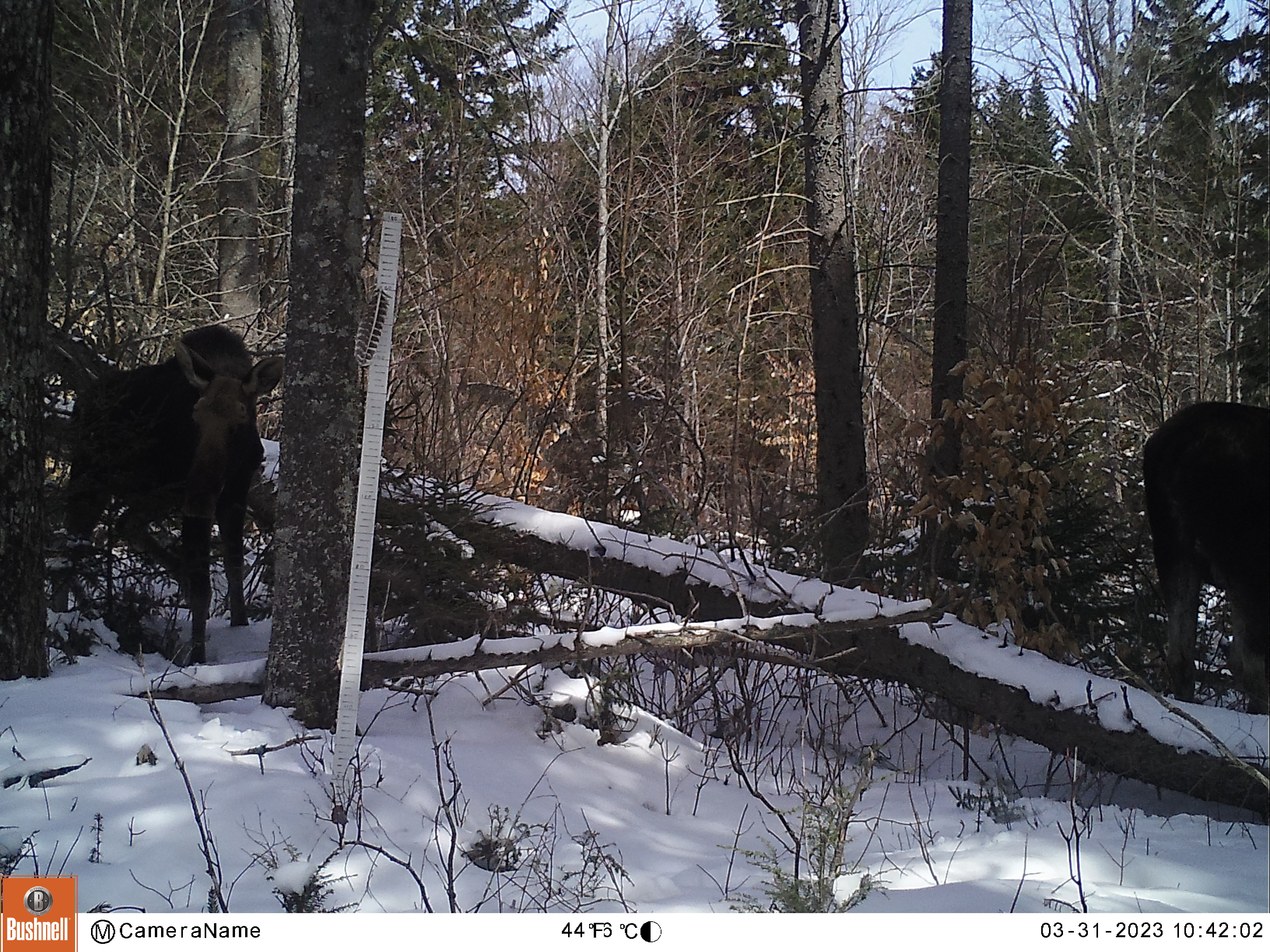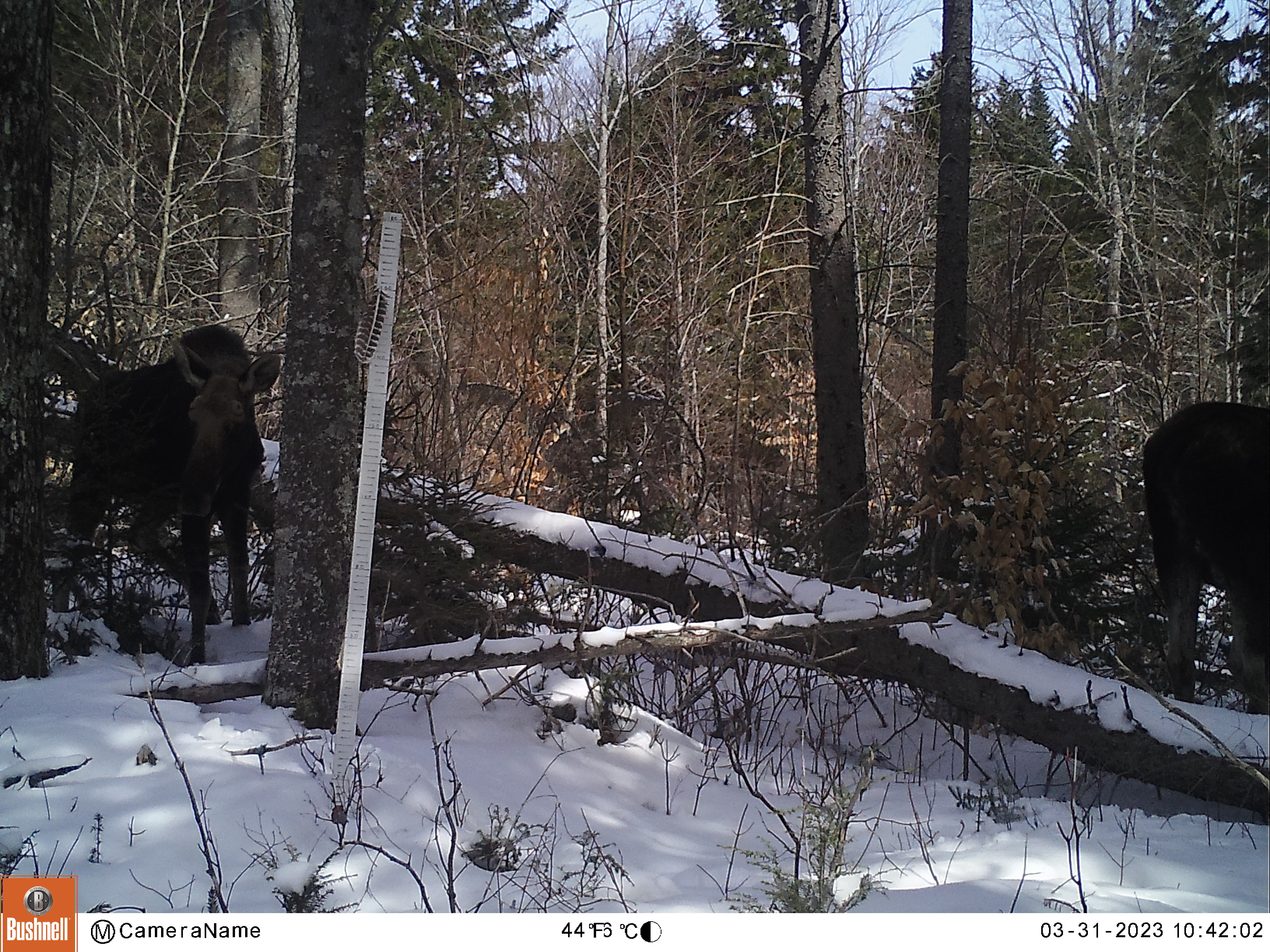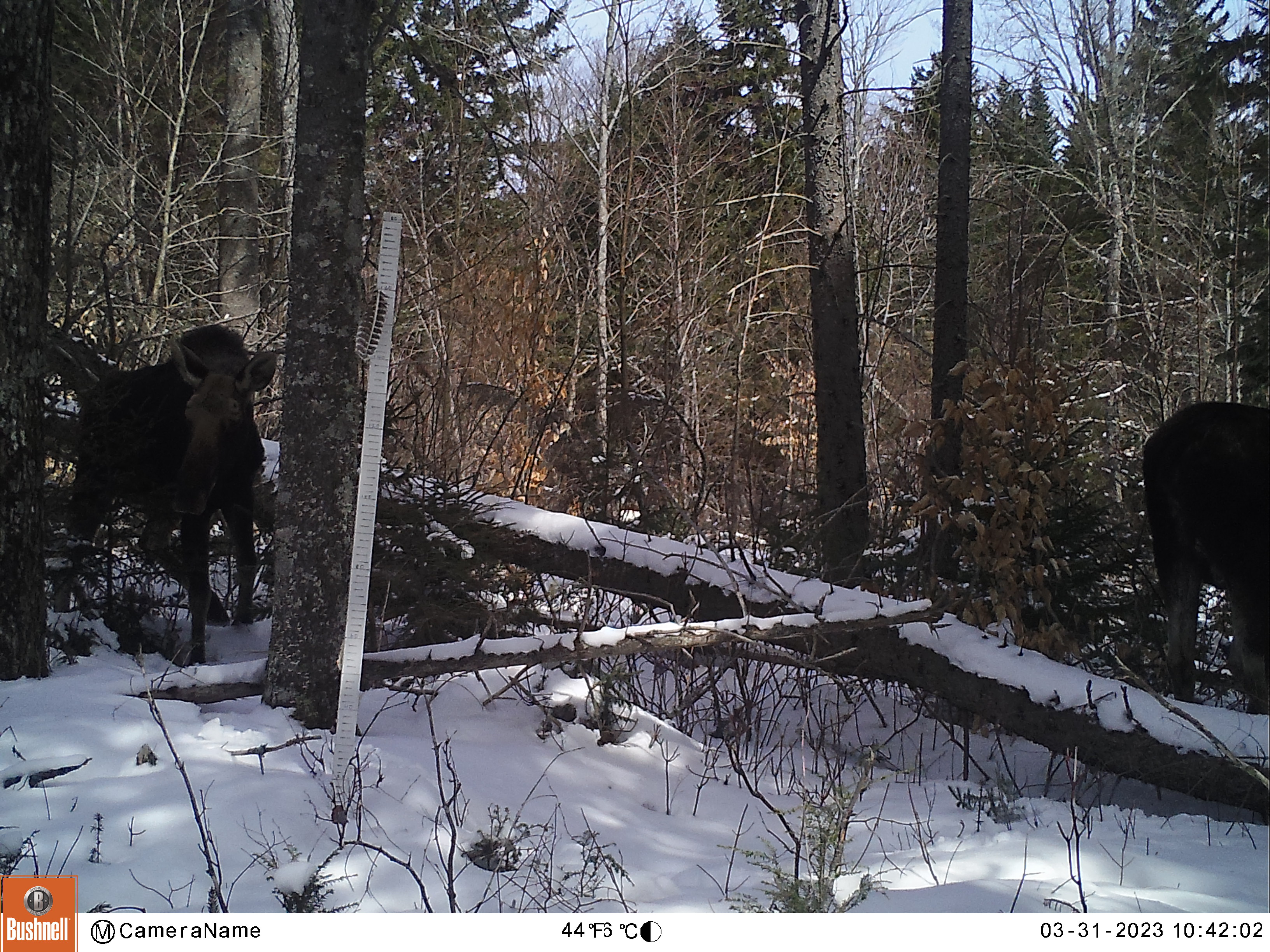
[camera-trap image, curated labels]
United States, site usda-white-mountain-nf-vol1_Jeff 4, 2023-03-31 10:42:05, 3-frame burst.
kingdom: Animalia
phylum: Chordata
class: Mammalia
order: Artiodactyla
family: Cervidae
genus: Alces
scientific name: Alces alces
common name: moose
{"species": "moose (Alces alces)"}